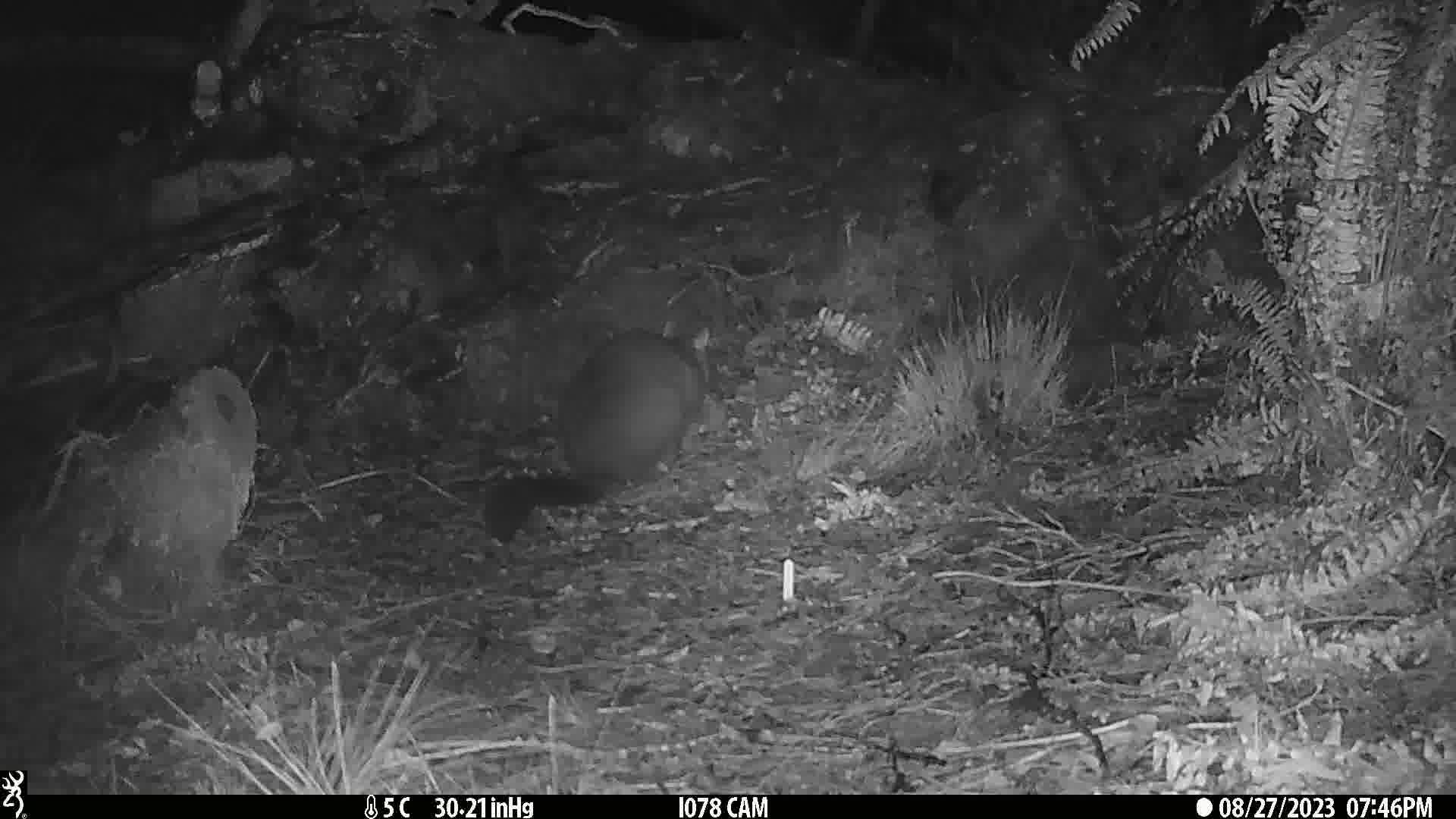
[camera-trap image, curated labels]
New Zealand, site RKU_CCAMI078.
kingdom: Animalia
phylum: Chordata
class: Mammalia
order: Diprotodontia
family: Phalangeridae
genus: Trichosurus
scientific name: Trichosurus vulpecula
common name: common brushtail possum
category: possum